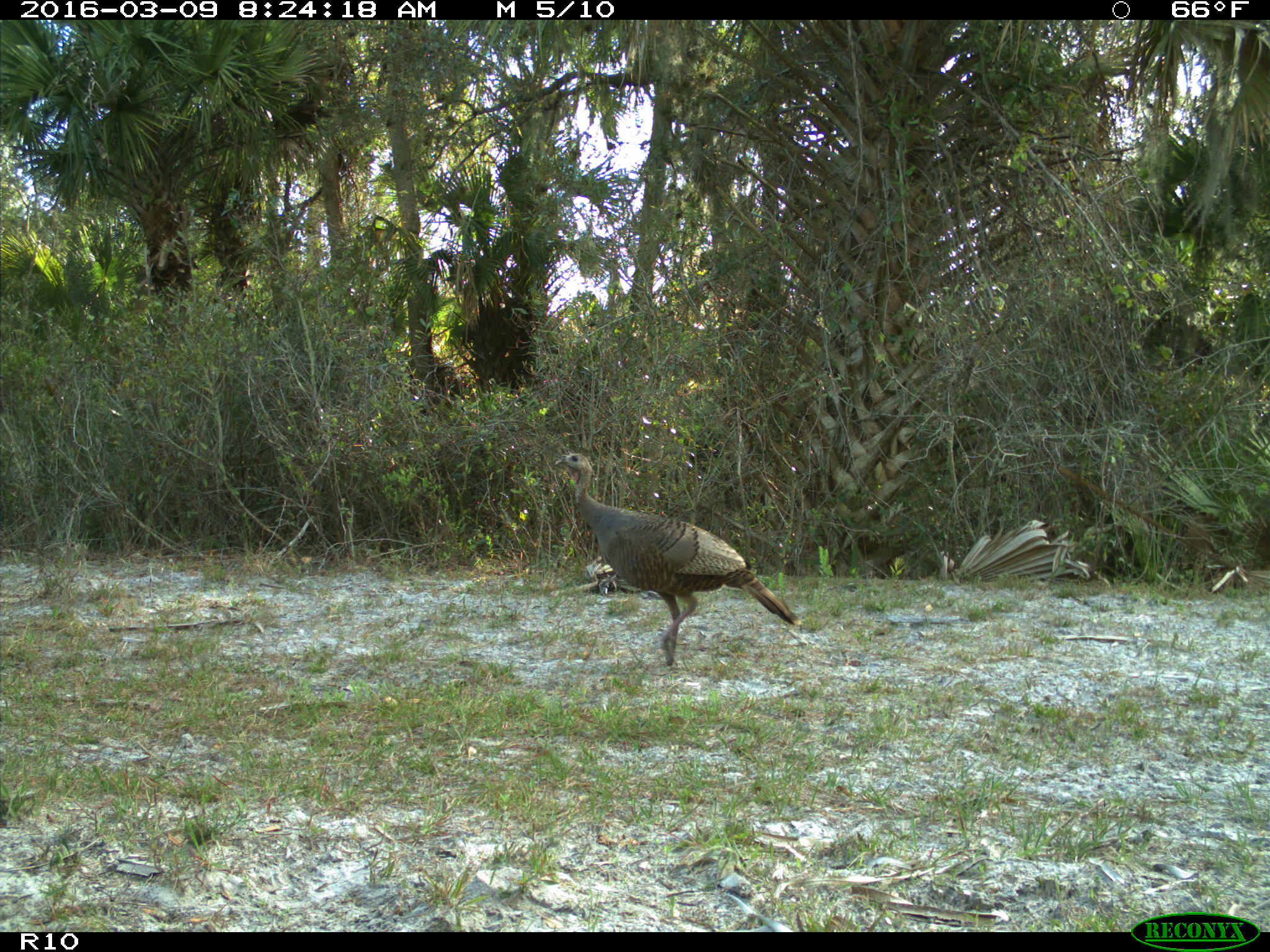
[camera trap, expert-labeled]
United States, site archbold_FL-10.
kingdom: Animalia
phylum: Chordata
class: Aves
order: Galliformes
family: Phasianidae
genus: Meleagris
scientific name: Meleagris gallopavo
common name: wild turkey